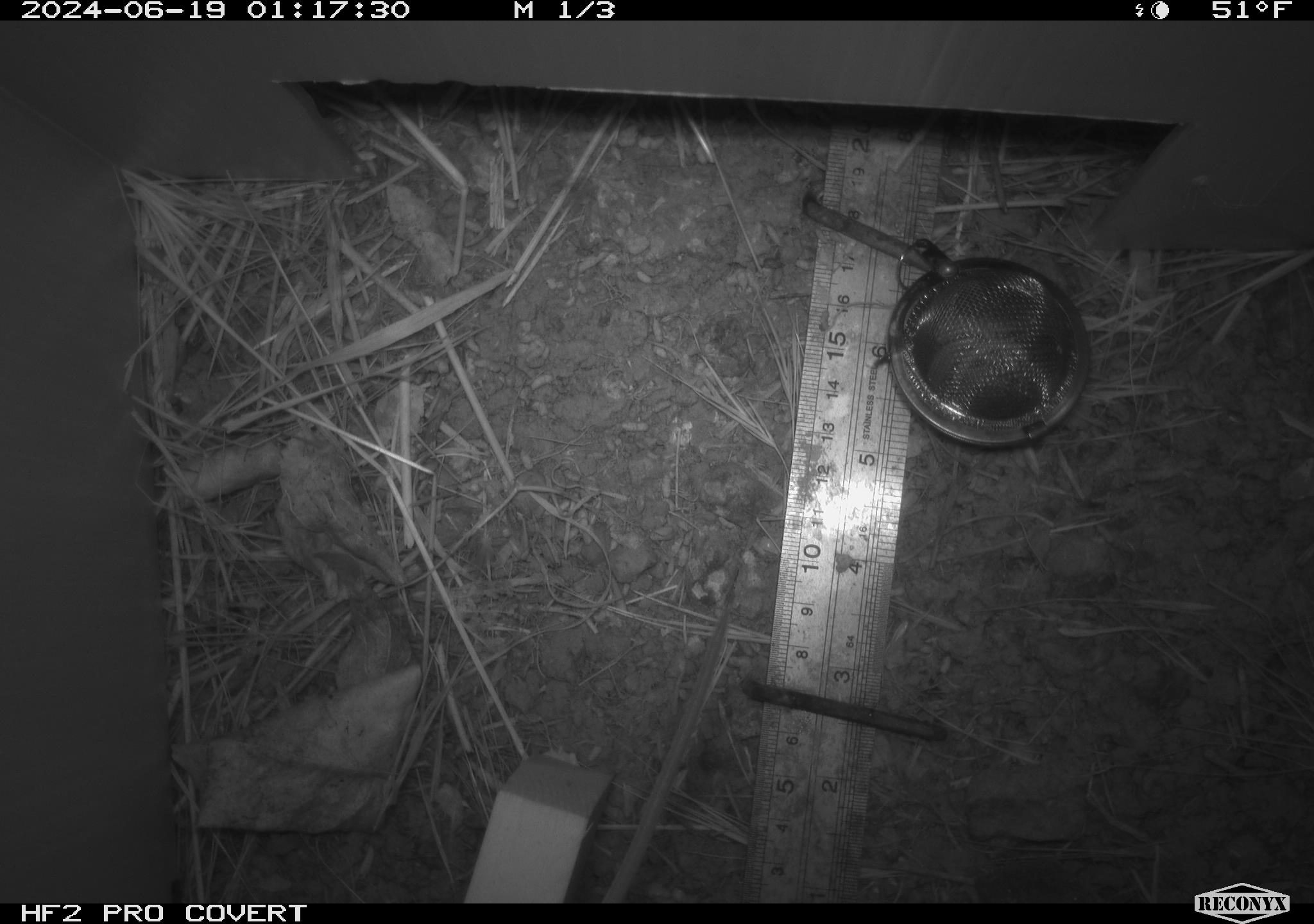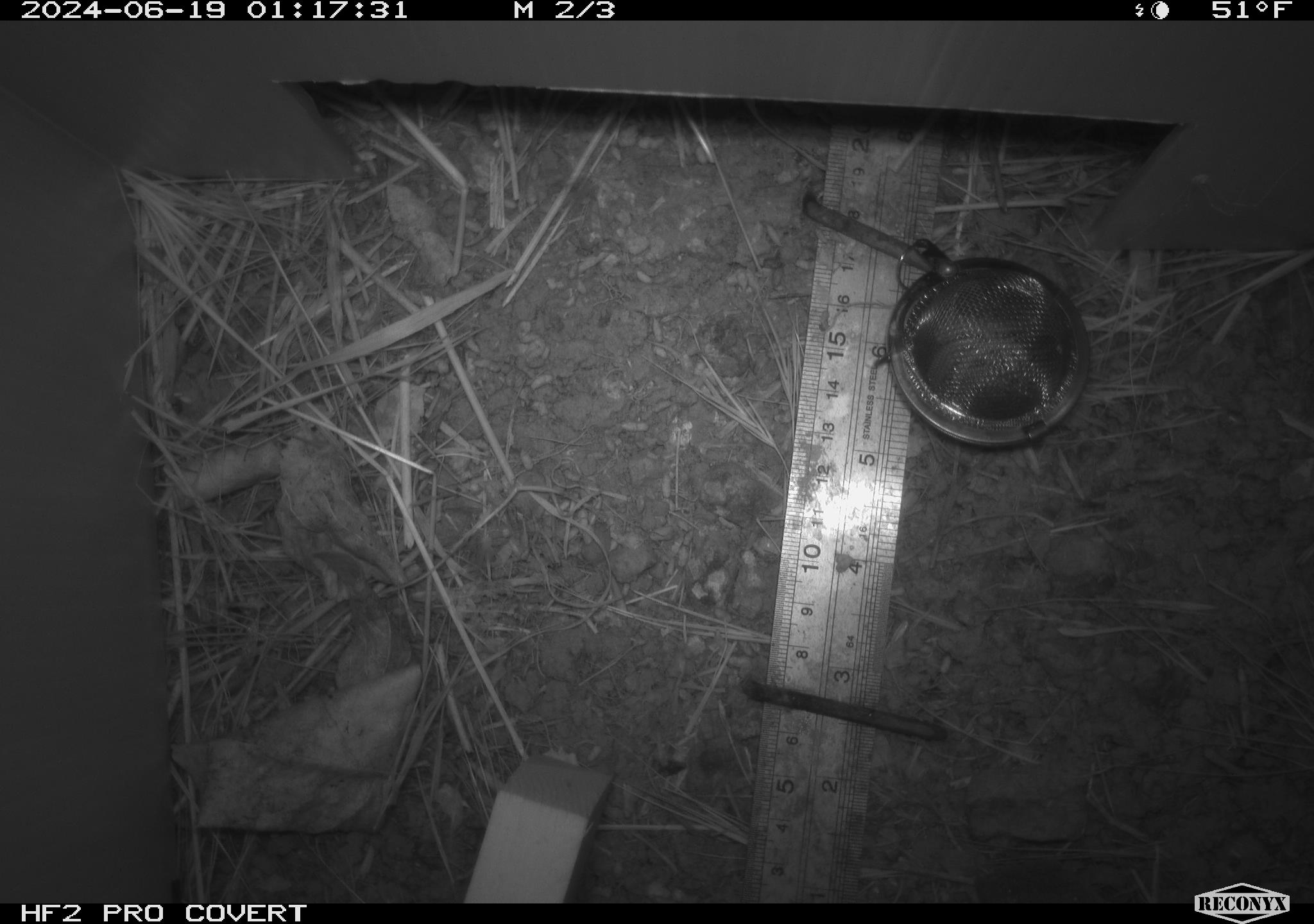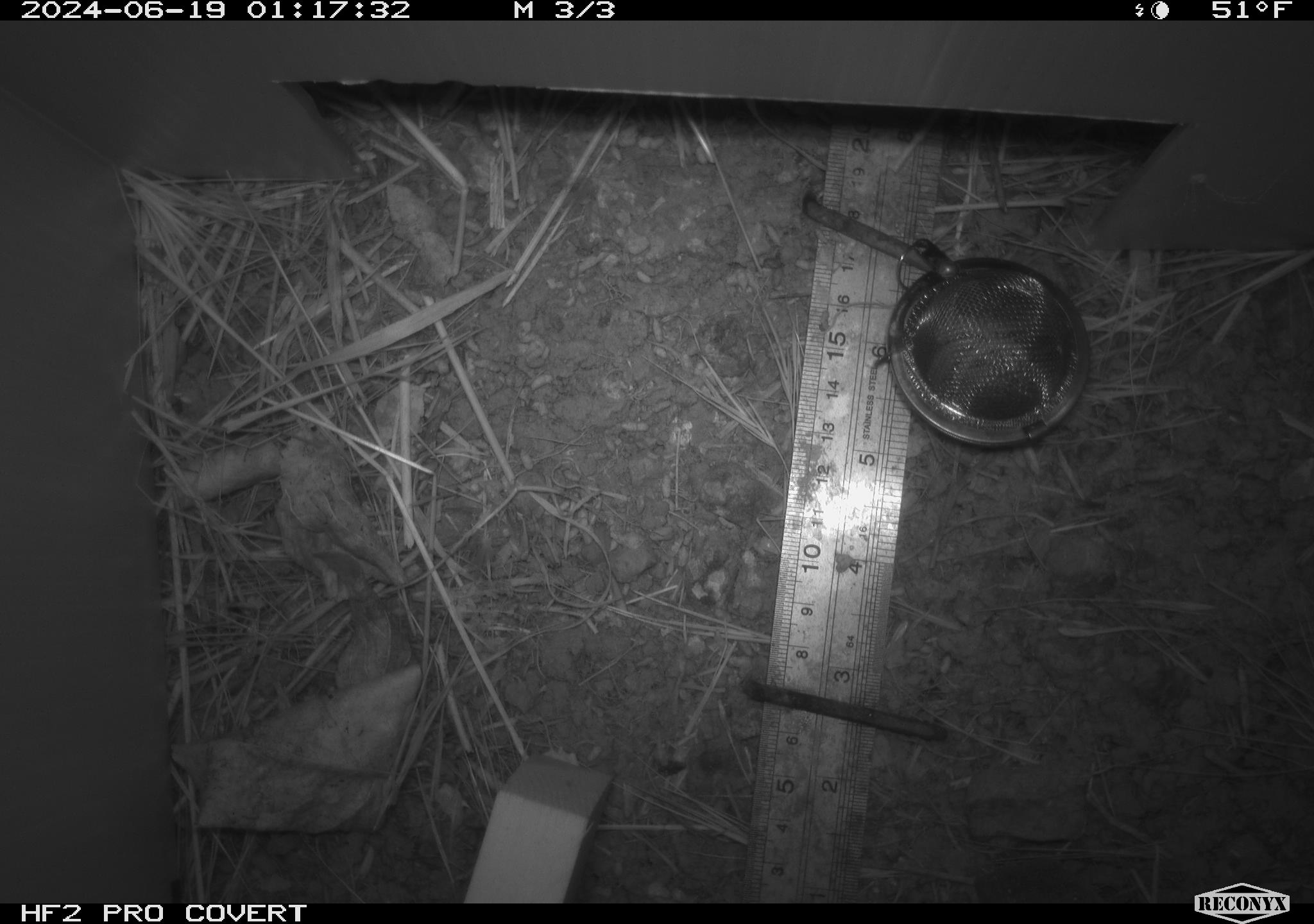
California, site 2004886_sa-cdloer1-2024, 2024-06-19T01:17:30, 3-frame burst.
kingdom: Animalia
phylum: Chordata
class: Mammalia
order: Rodentia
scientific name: Rodentia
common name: mouse species